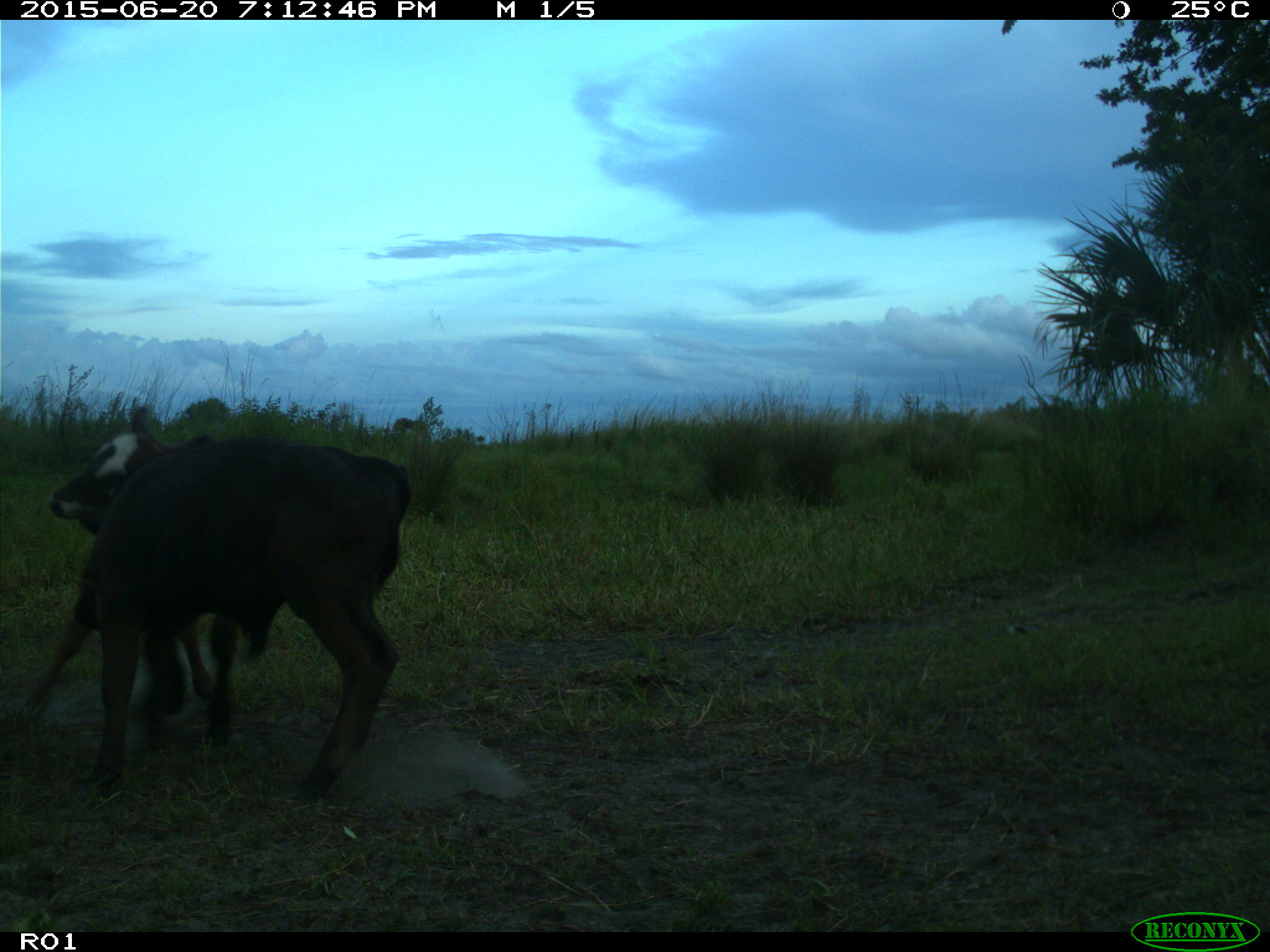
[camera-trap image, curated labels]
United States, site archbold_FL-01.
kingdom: Animalia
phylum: Chordata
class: Mammalia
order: Artiodactyla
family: Bovidae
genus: Bos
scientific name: Bos taurus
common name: domestic cow